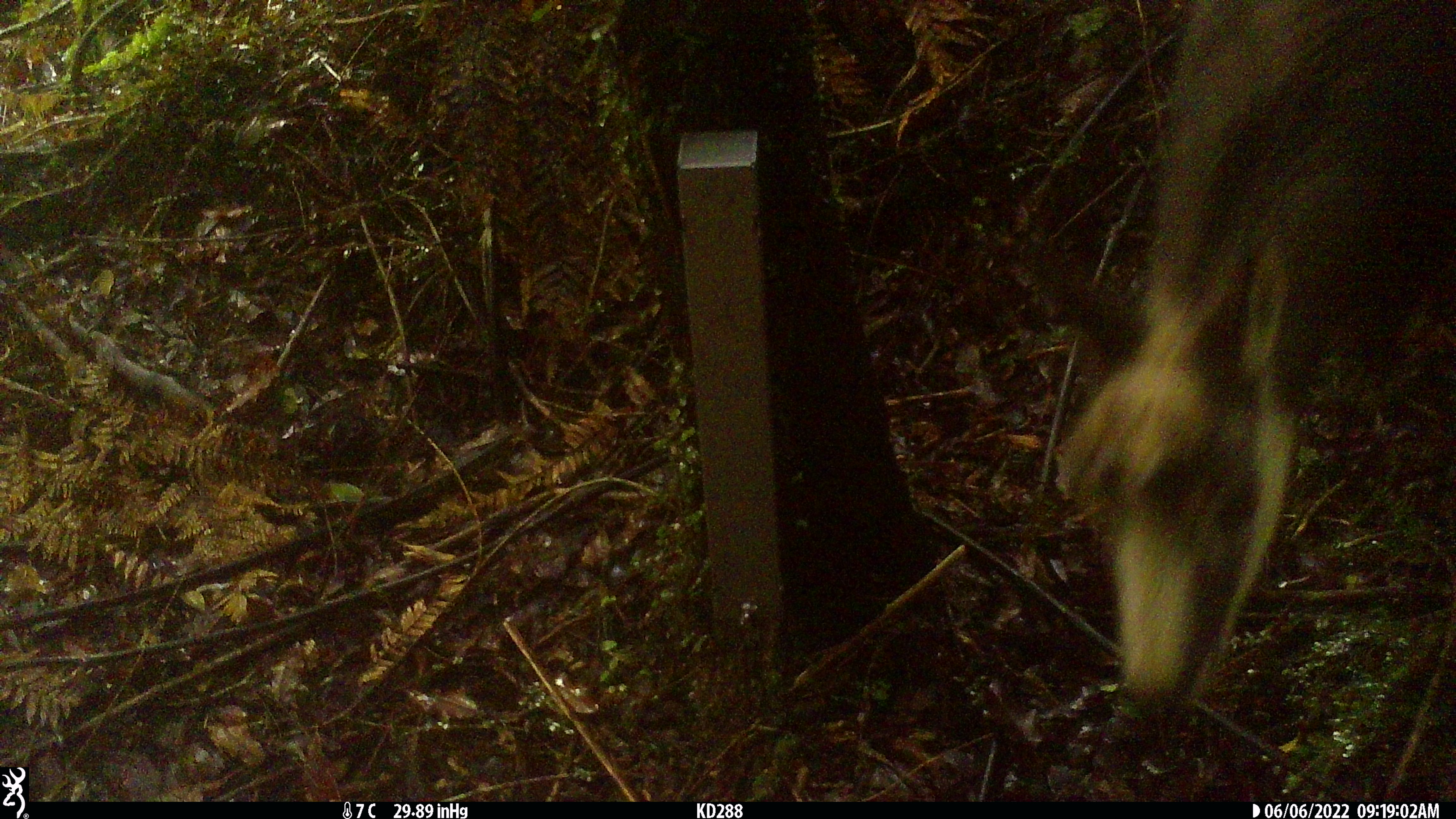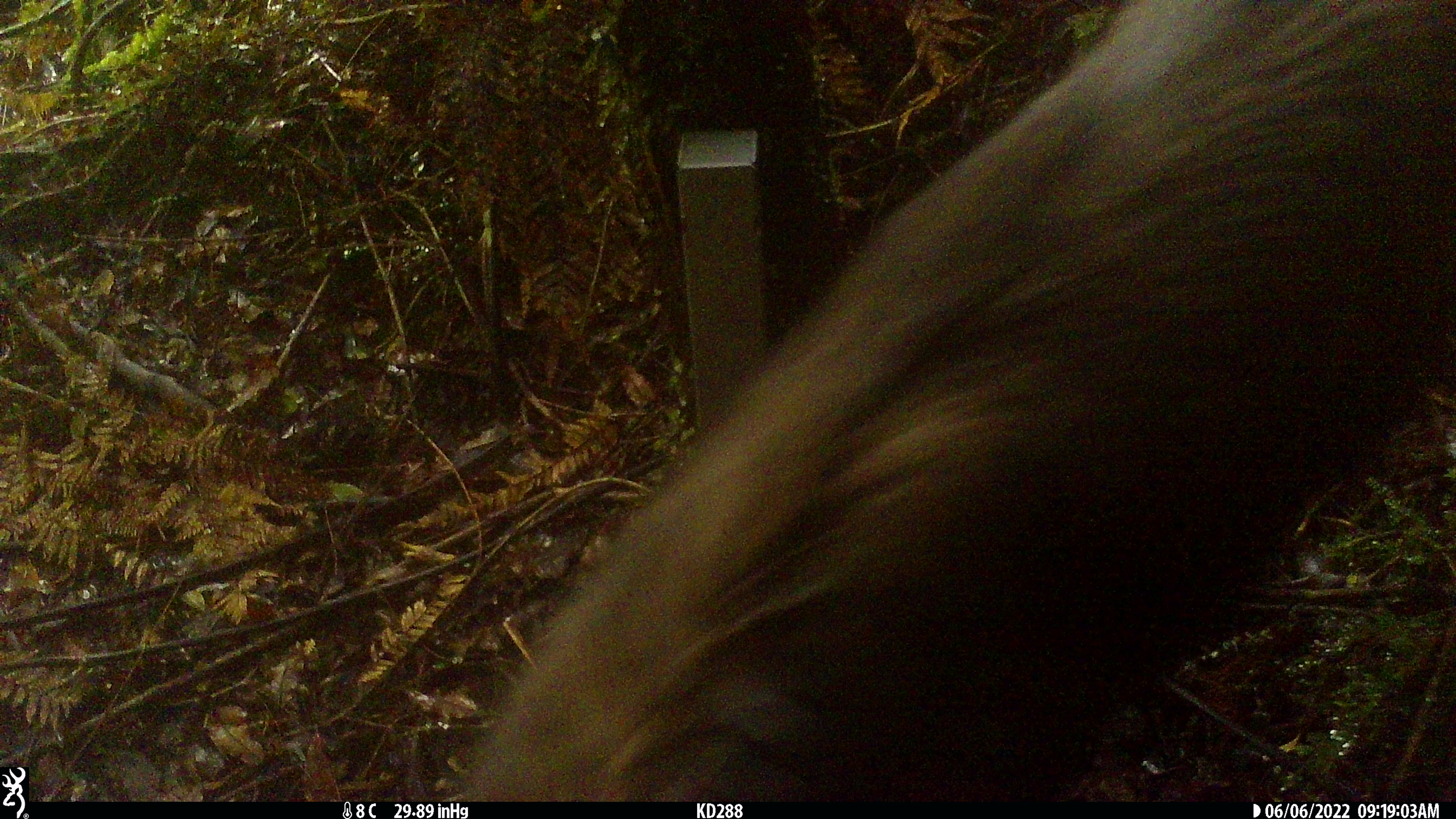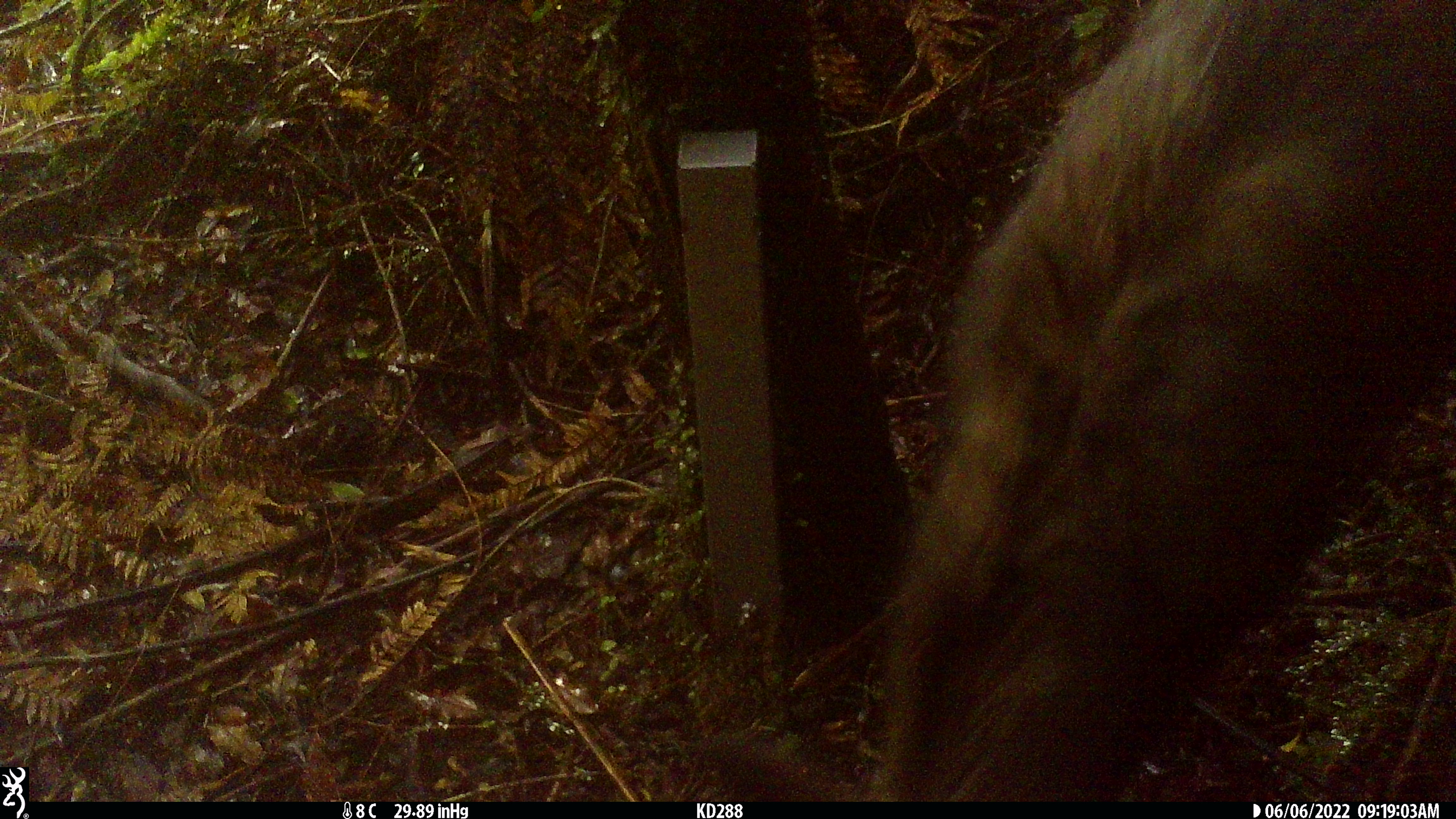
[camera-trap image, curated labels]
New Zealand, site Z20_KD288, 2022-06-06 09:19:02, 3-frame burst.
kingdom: Animalia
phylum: Chordata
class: Mammalia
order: Artiodactyla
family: Bovidae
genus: Rupicapra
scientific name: Rupicapra rupicapra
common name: alpine chamois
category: chamois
Chamois (alpine chamois) (Rupicapra rupicapra).